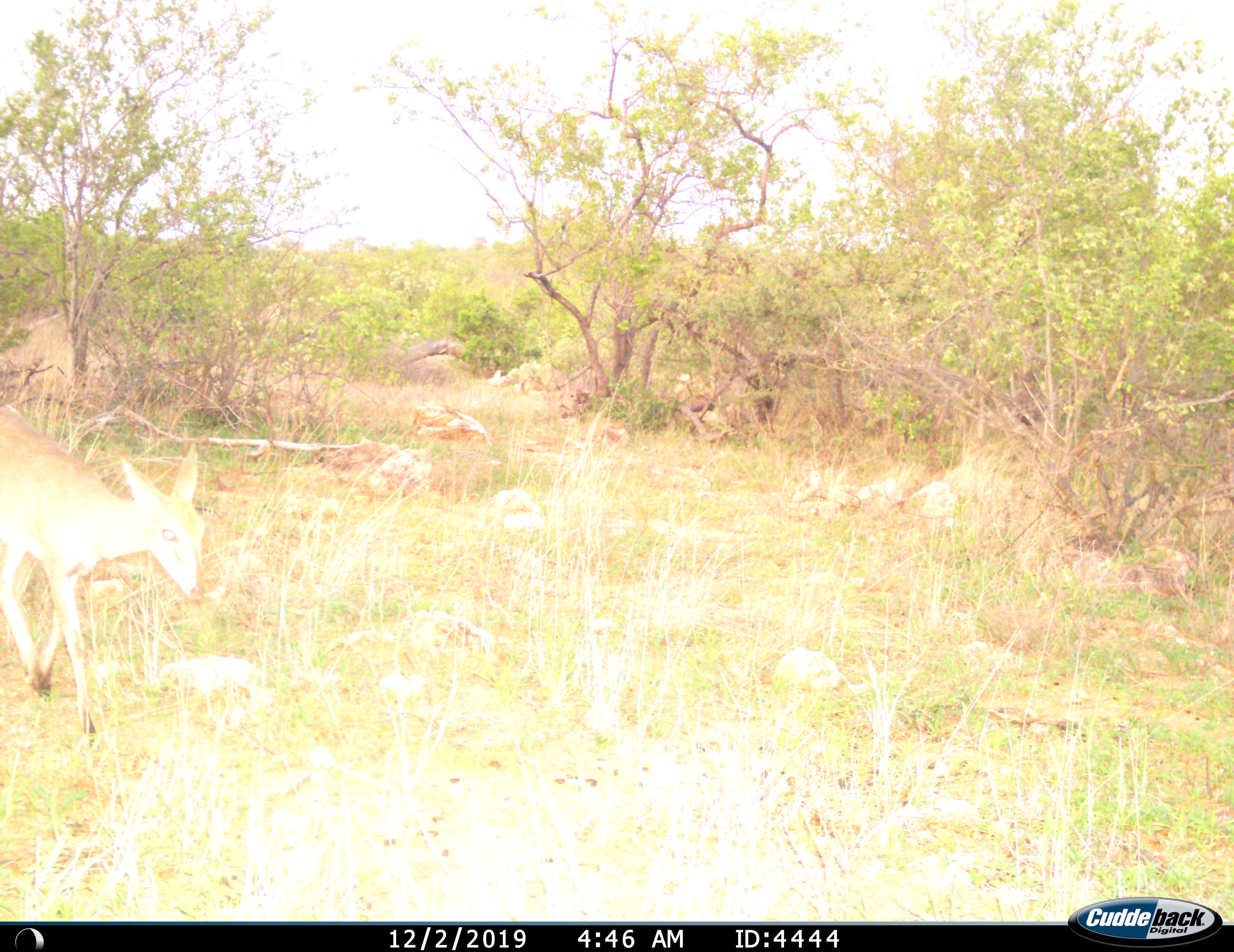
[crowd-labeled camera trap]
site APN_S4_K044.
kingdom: Animalia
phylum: Chordata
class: Mammalia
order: Artiodactyla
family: Bovidae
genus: Sylvicapra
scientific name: Sylvicapra grimmia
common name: common duiker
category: duikercommongrey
Duikercommongrey (common duiker) (Sylvicapra grimmia), count 1. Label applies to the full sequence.